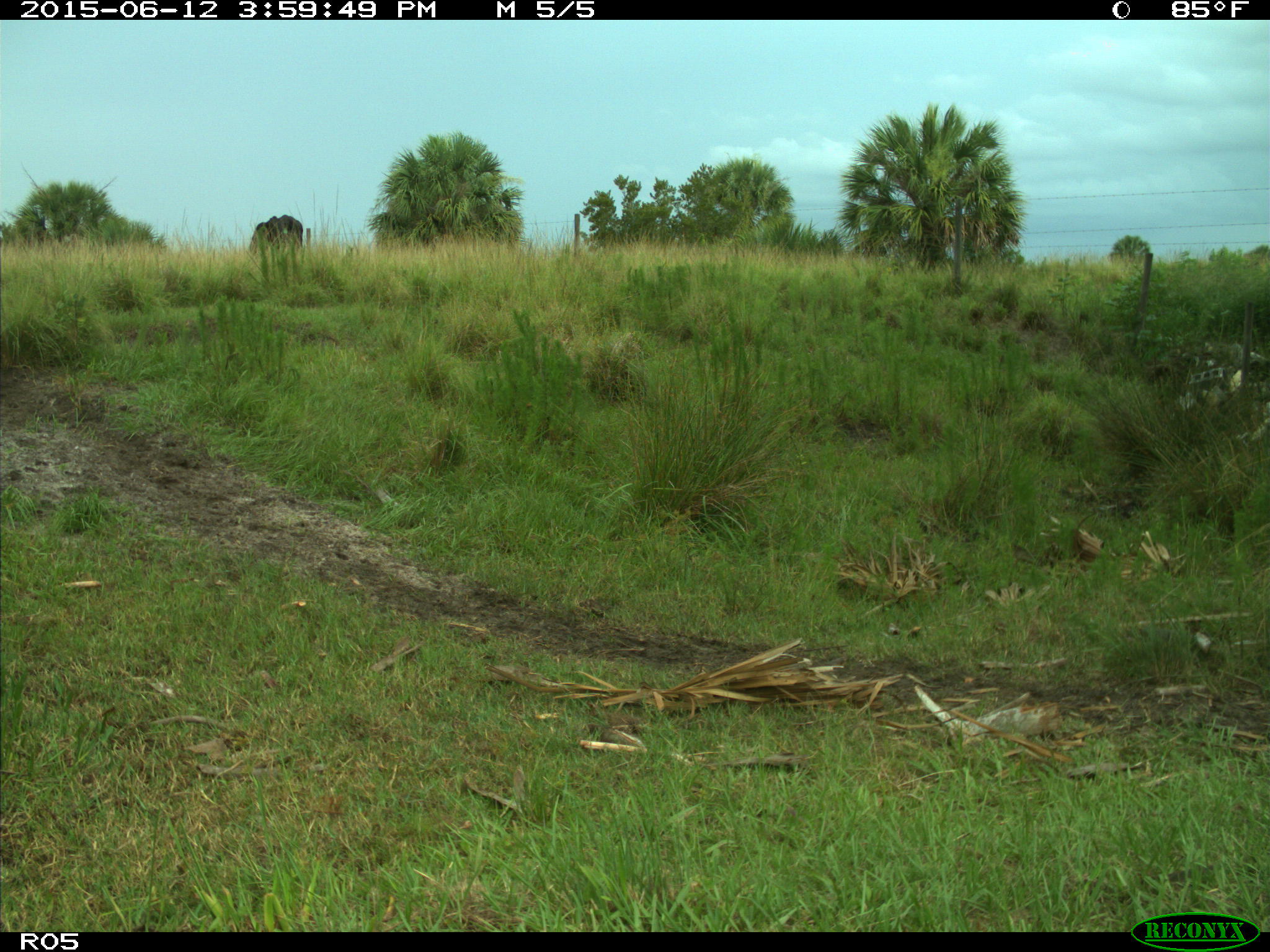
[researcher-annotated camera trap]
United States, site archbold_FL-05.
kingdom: Animalia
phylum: Chordata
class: Mammalia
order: Artiodactyla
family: Bovidae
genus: Bos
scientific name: Bos taurus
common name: domestic cow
Bos taurus (domestic cow).